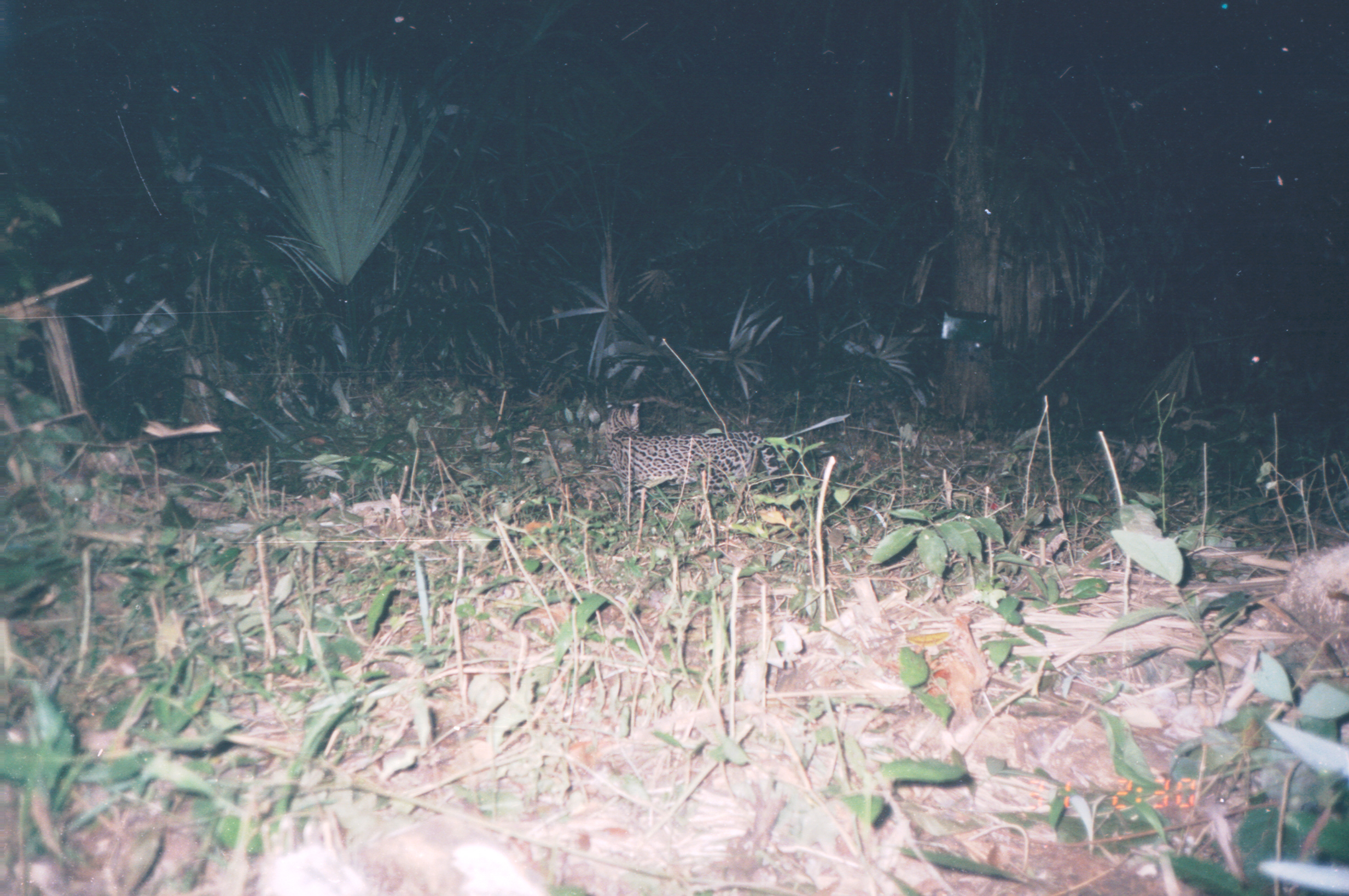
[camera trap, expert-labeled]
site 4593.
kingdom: Animalia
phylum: Chordata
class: Mammalia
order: Carnivora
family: Felidae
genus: Leopardus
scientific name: Leopardus pardalis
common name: ocelot